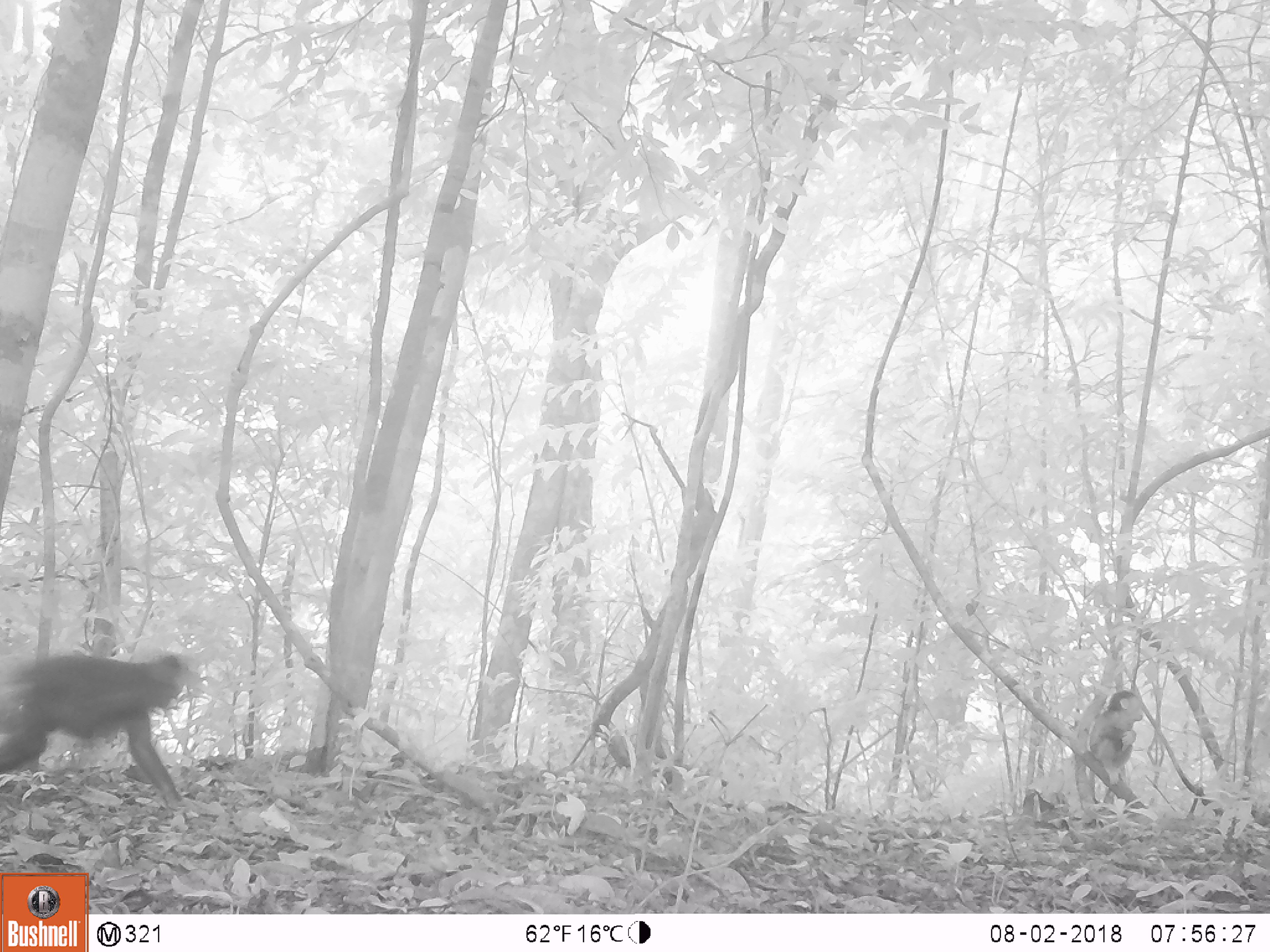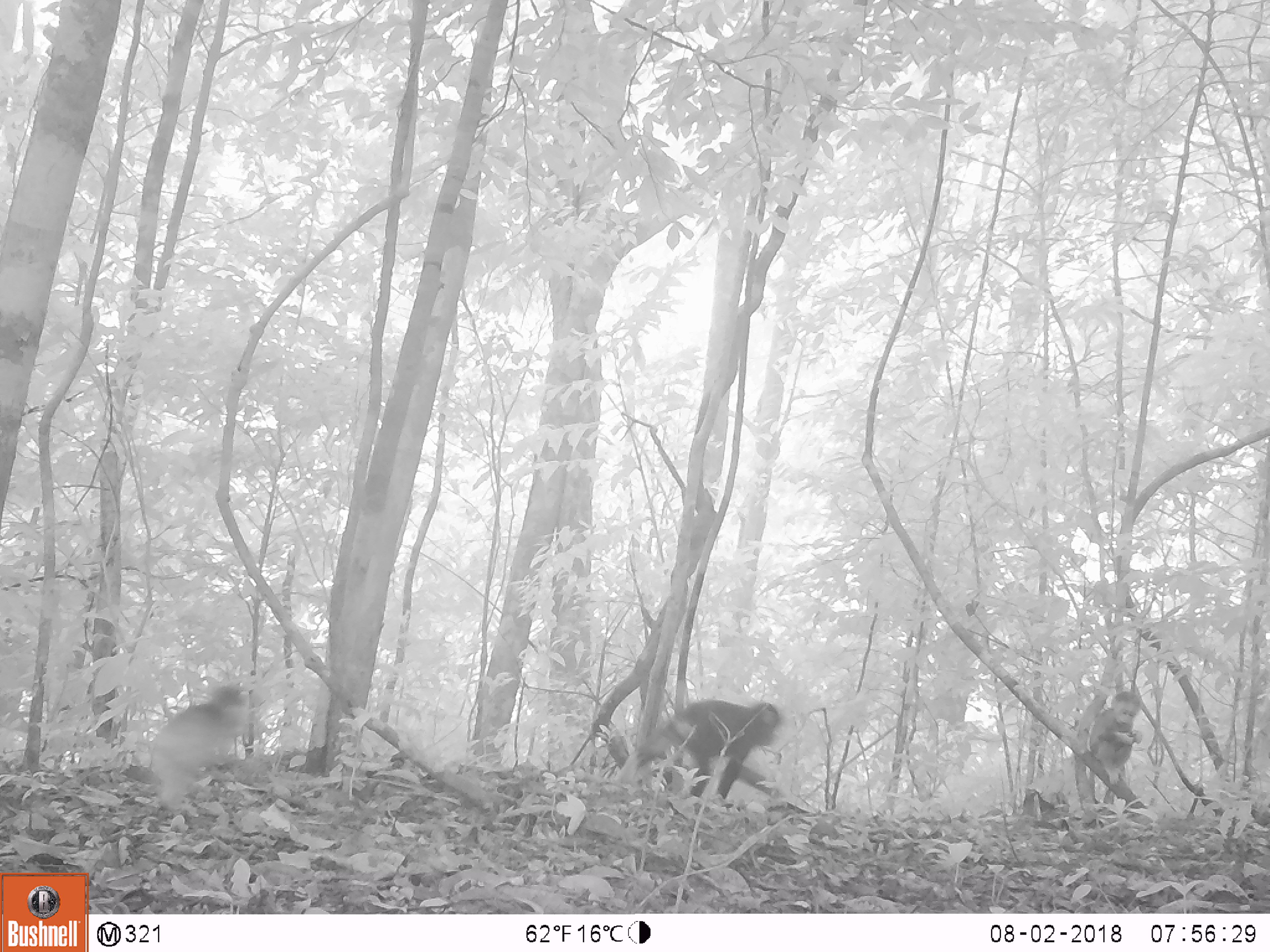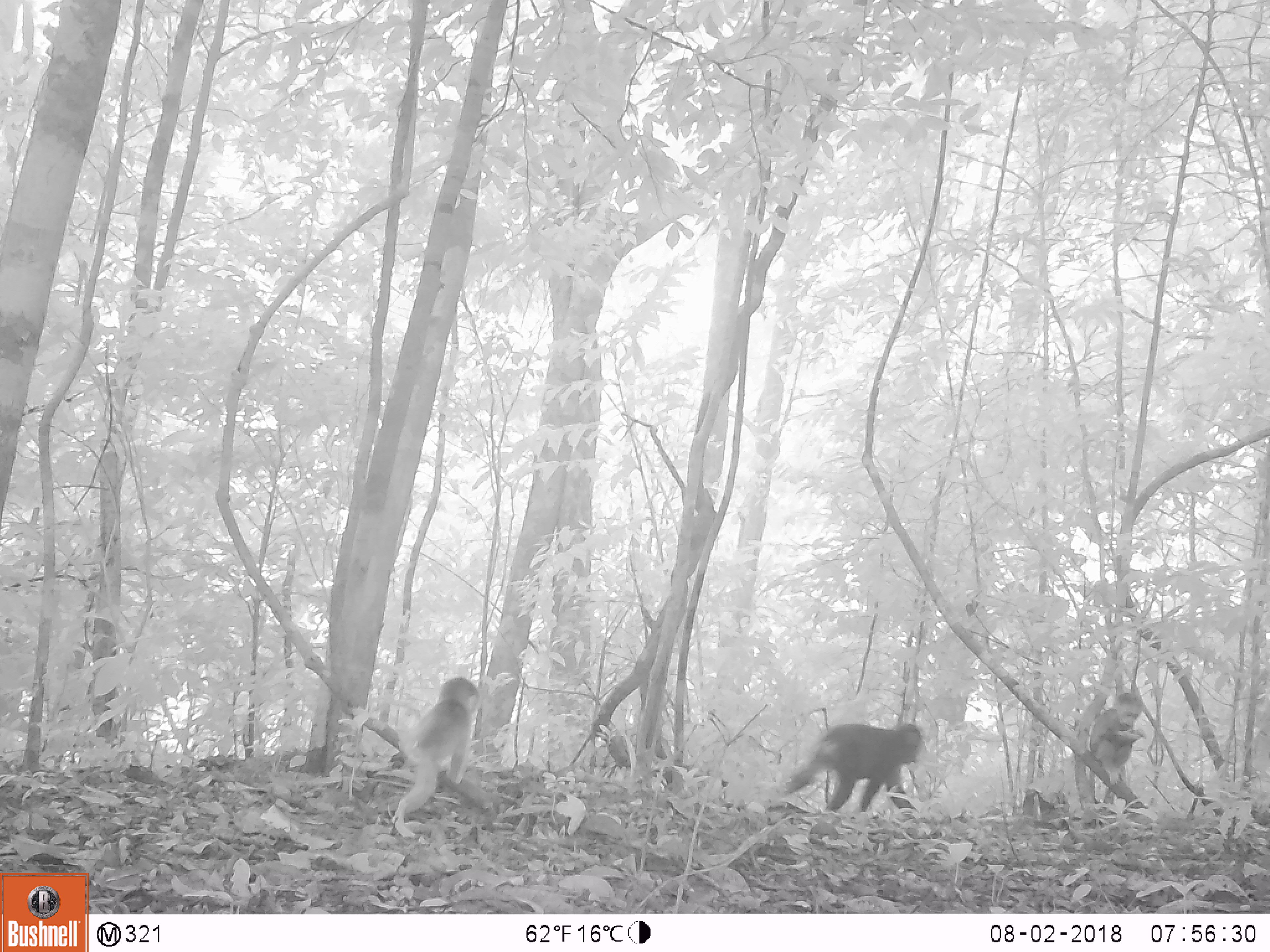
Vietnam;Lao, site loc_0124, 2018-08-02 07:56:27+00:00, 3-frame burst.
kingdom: Animalia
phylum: Chordata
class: Mammalia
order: Primates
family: Cercopithecidae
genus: Macaca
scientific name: Macaca arctoides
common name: stump-tailed macaque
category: stump tailed macaque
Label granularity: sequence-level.